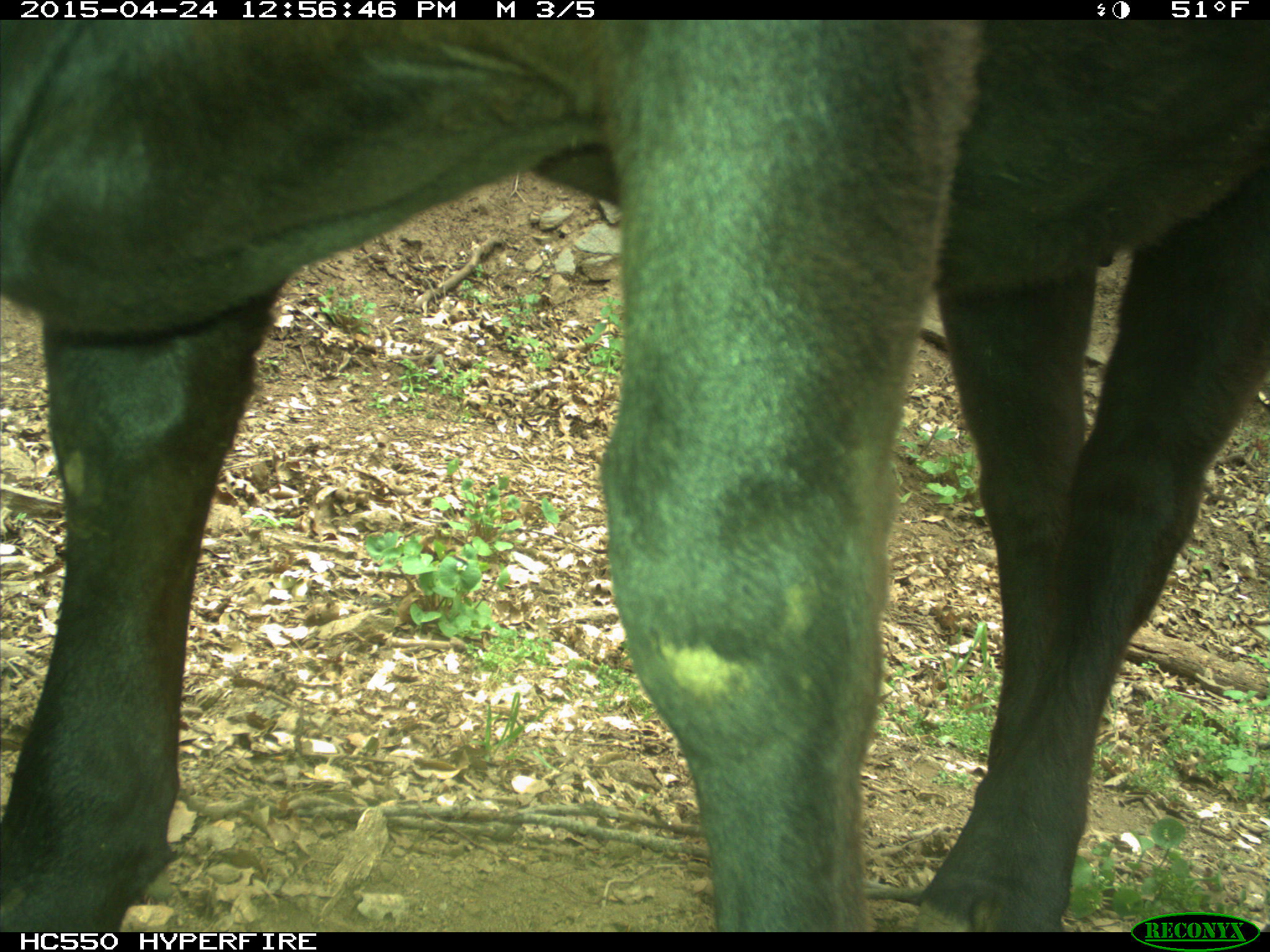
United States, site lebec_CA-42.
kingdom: Animalia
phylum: Chordata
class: Mammalia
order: Artiodactyla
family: Bovidae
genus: Bos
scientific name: Bos taurus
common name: domestic cow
Bos taurus (domestic cow).